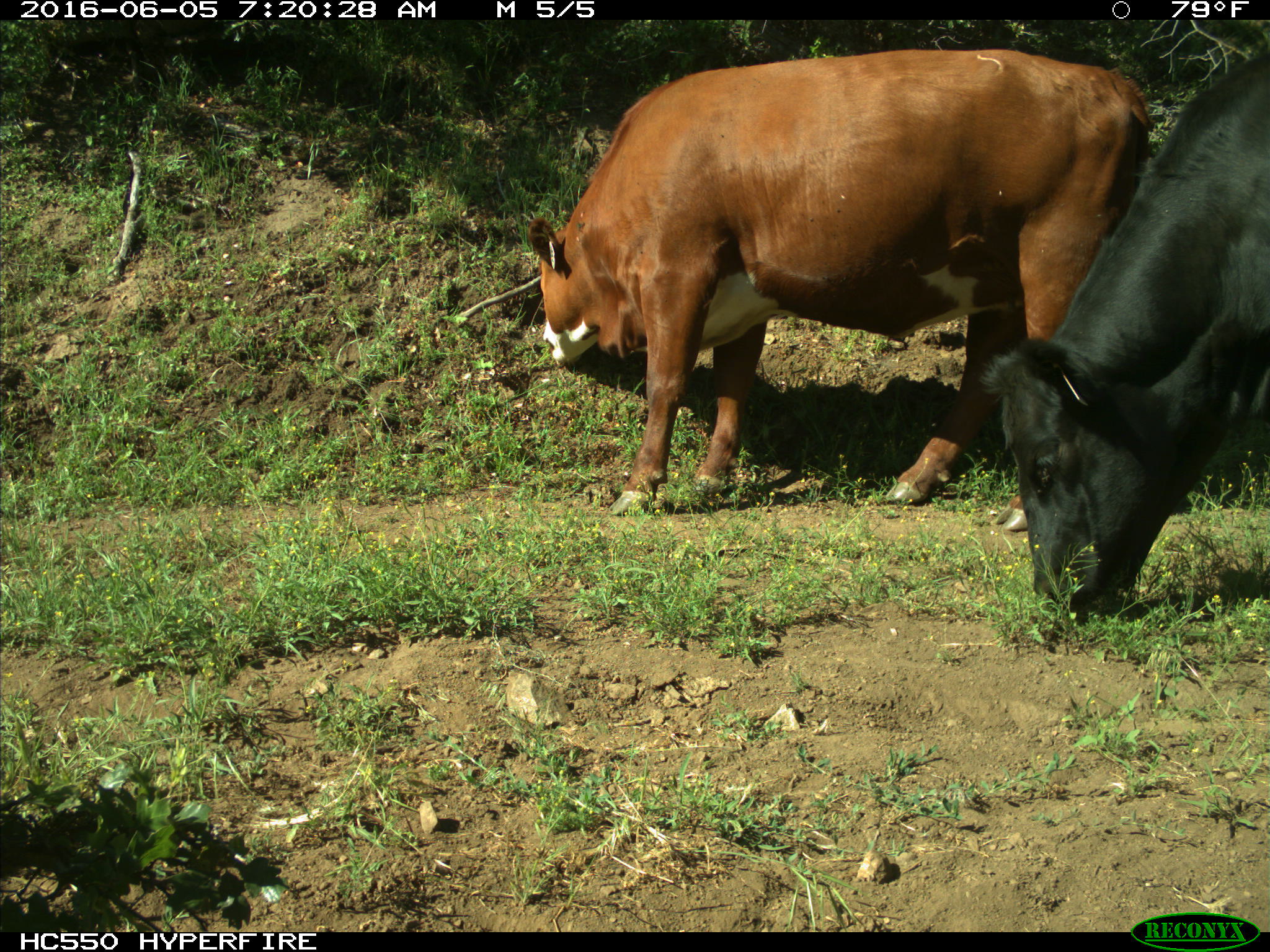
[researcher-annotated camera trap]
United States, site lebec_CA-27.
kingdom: Animalia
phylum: Chordata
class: Mammalia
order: Artiodactyla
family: Bovidae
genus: Bos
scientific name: Bos taurus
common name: domestic cow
Bos taurus (domestic cow).